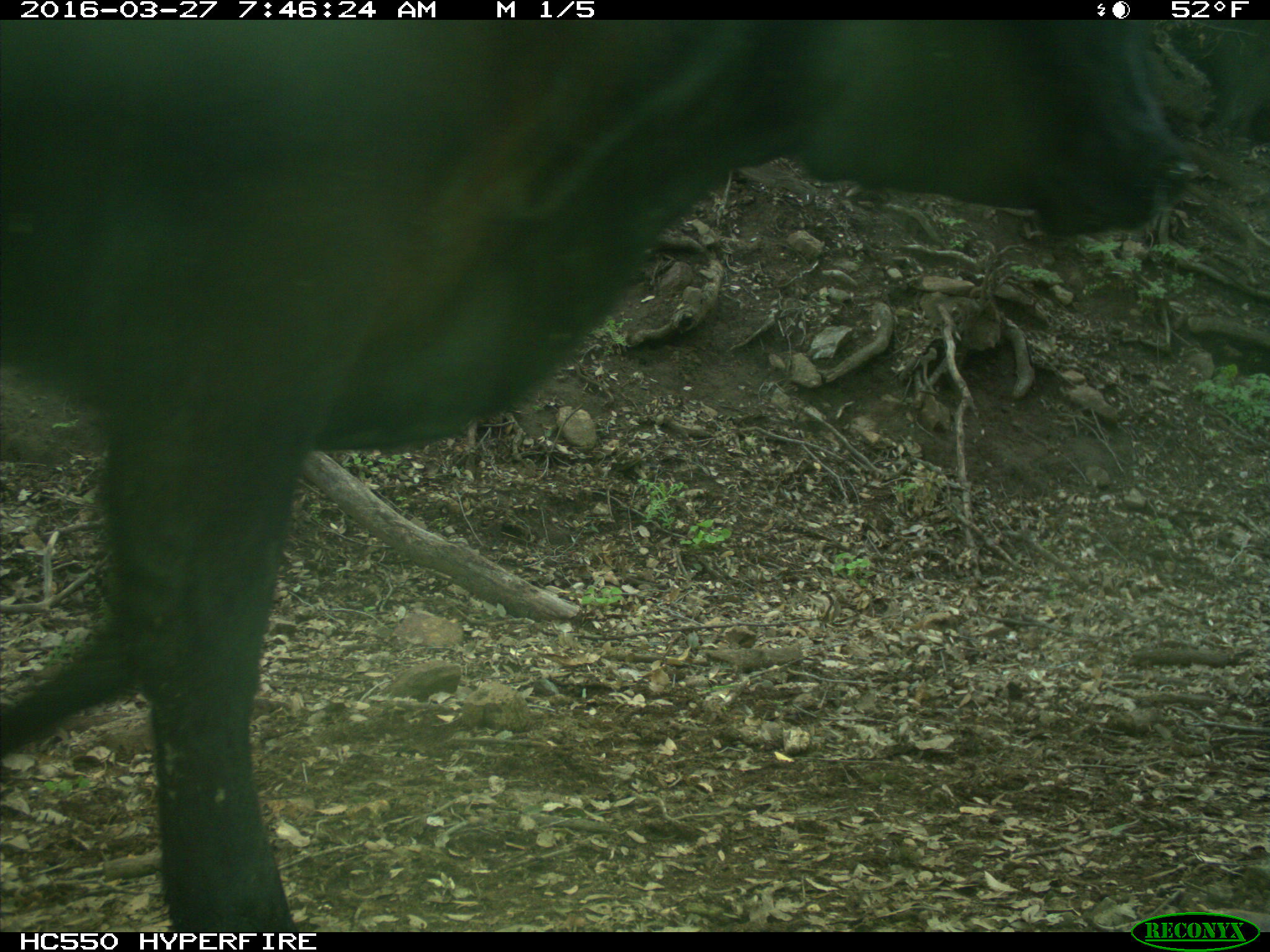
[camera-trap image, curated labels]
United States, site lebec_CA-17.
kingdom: Animalia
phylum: Chordata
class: Mammalia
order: Artiodactyla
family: Bovidae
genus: Bos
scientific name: Bos taurus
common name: domestic cow